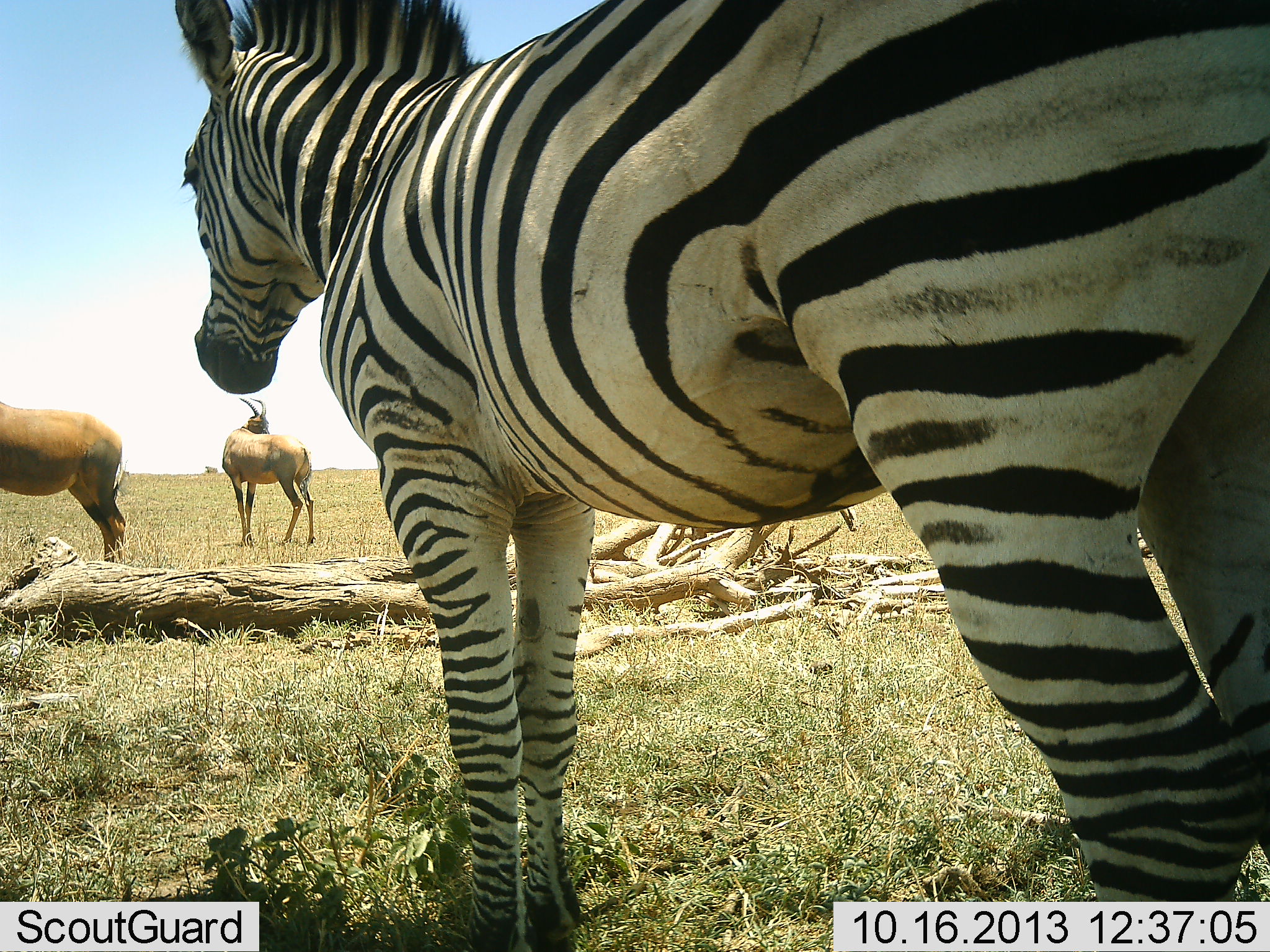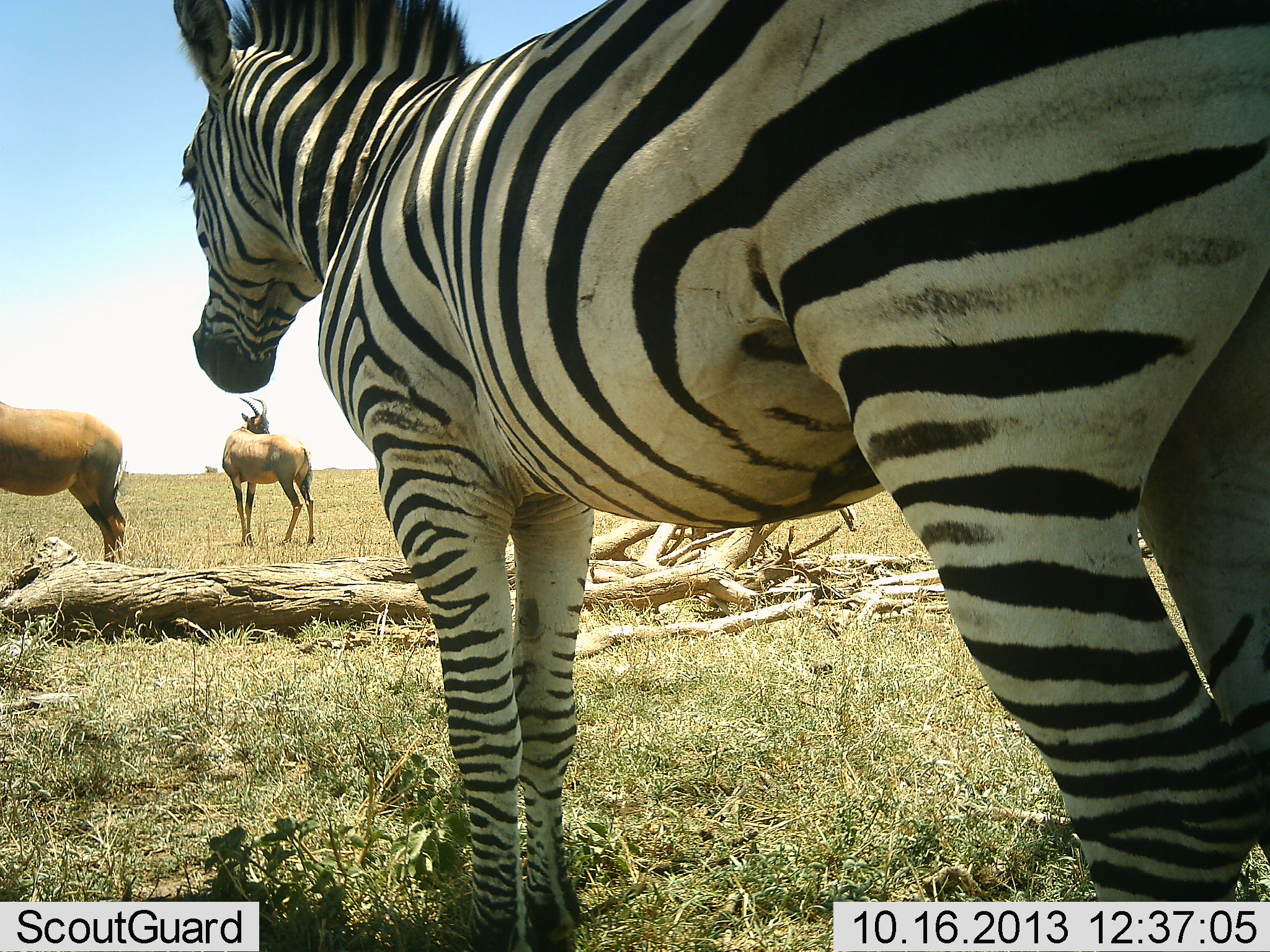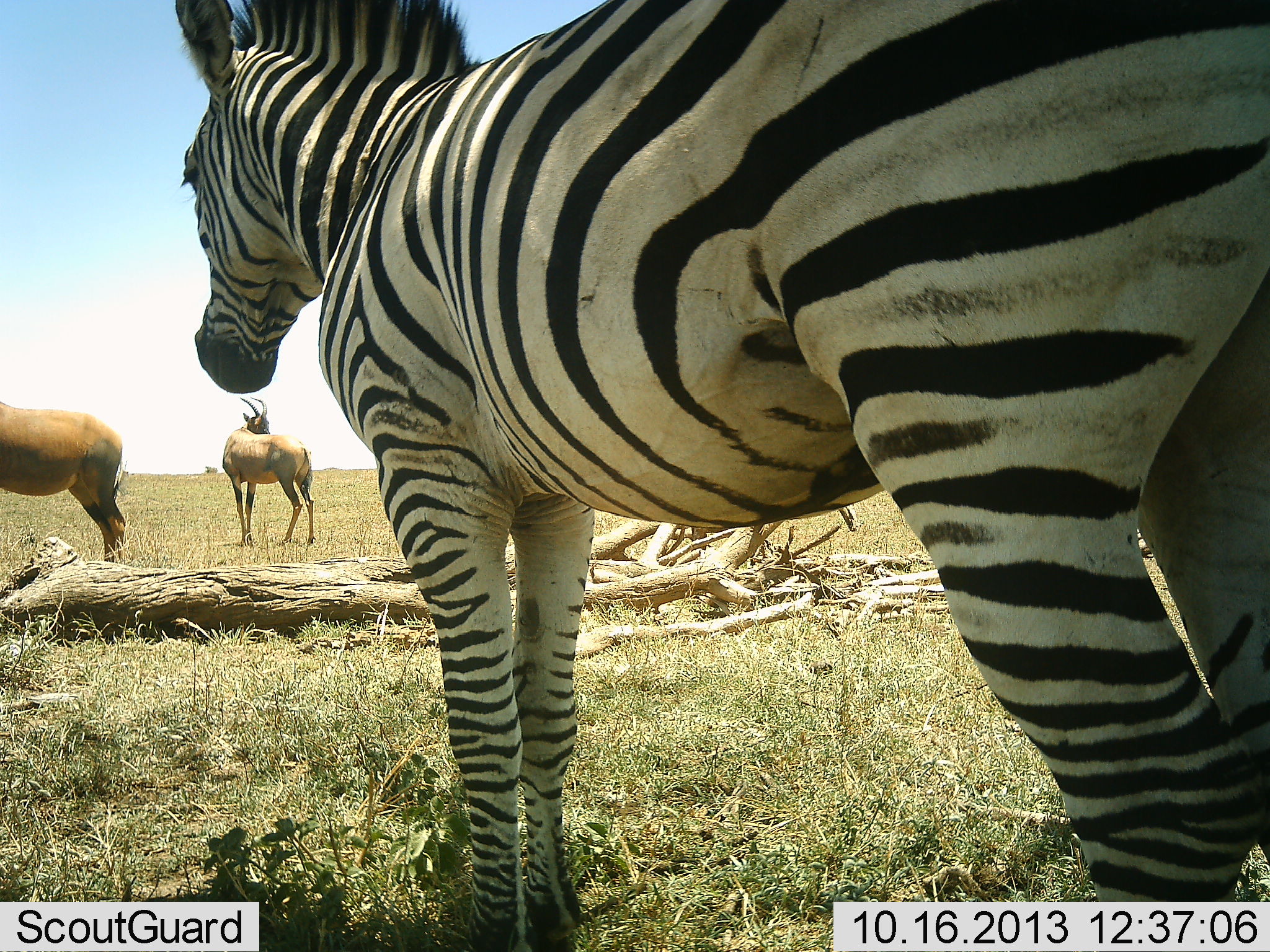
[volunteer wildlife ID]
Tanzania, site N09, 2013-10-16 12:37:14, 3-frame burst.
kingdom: Animalia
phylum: Chordata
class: Mammalia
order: Artiodactyla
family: Bovidae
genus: Damaliscus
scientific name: Damaliscus lunatus jimela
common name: topi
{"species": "topi (Damaliscus lunatus jimela)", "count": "2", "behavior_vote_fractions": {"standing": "100%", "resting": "0%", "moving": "0%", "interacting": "0%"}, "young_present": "0%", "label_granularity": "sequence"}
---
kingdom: Animalia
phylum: Chordata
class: Mammalia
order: Perissodactyla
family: Equidae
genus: Equus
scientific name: Equus quagga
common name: plains zebra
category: zebra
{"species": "zebra (plains zebra) (Equus quagga)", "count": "1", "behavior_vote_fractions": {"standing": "100%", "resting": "0%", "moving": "0%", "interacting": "0%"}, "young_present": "0%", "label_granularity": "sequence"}